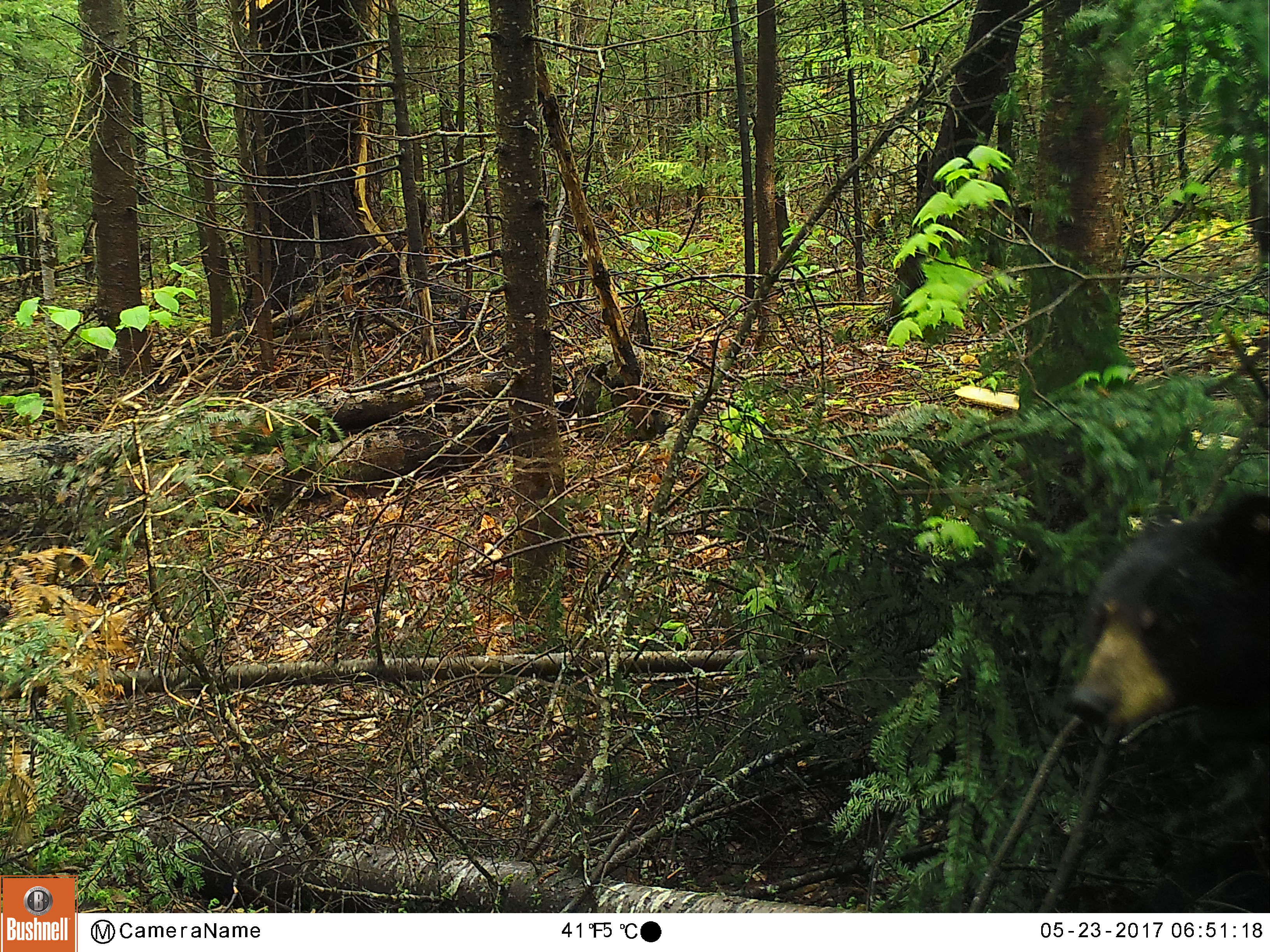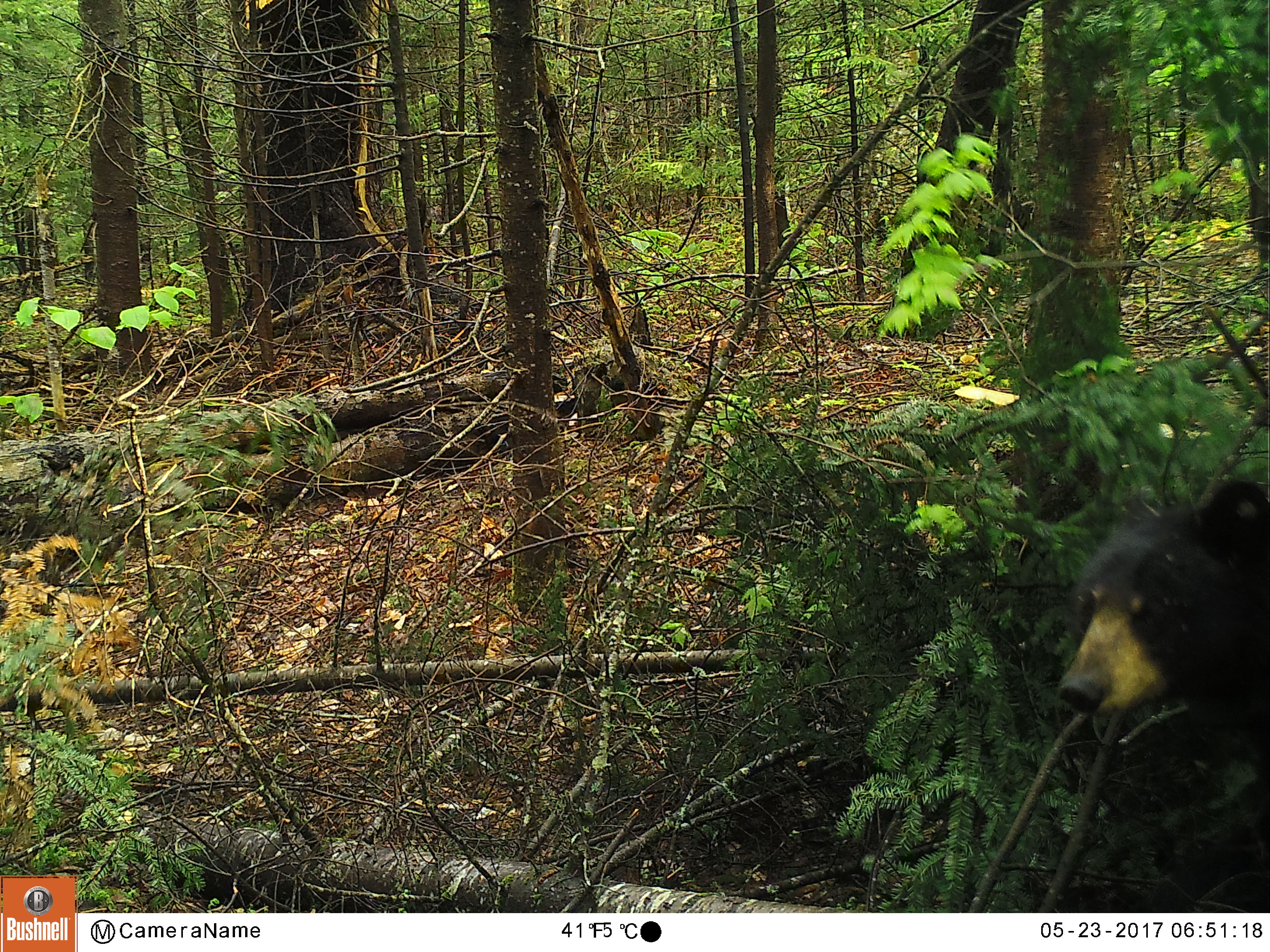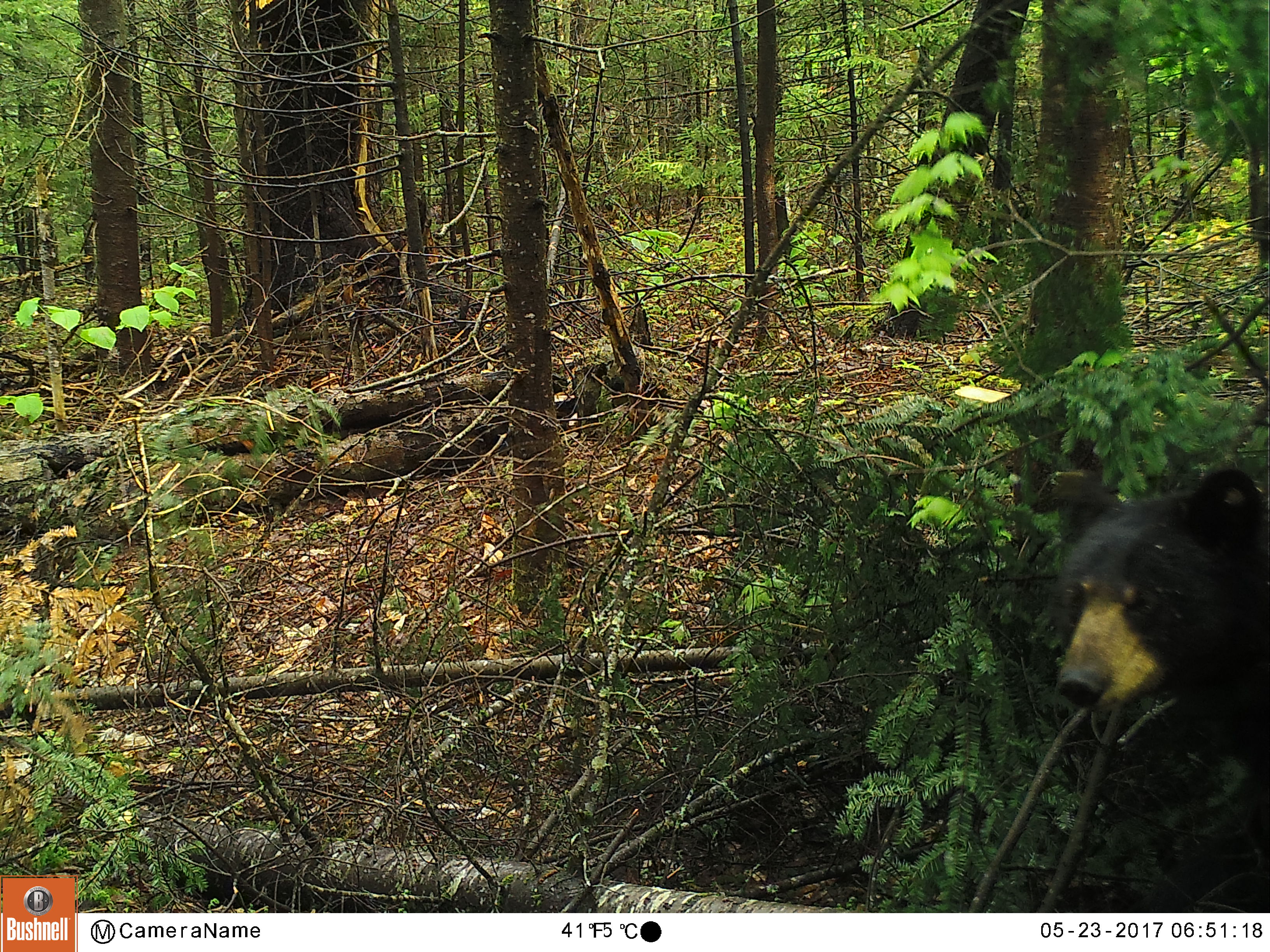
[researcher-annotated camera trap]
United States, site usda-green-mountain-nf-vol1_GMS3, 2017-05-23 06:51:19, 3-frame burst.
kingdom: Animalia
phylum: Chordata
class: Mammalia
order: Carnivora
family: Ursidae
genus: Ursus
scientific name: Ursus americanus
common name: black bear